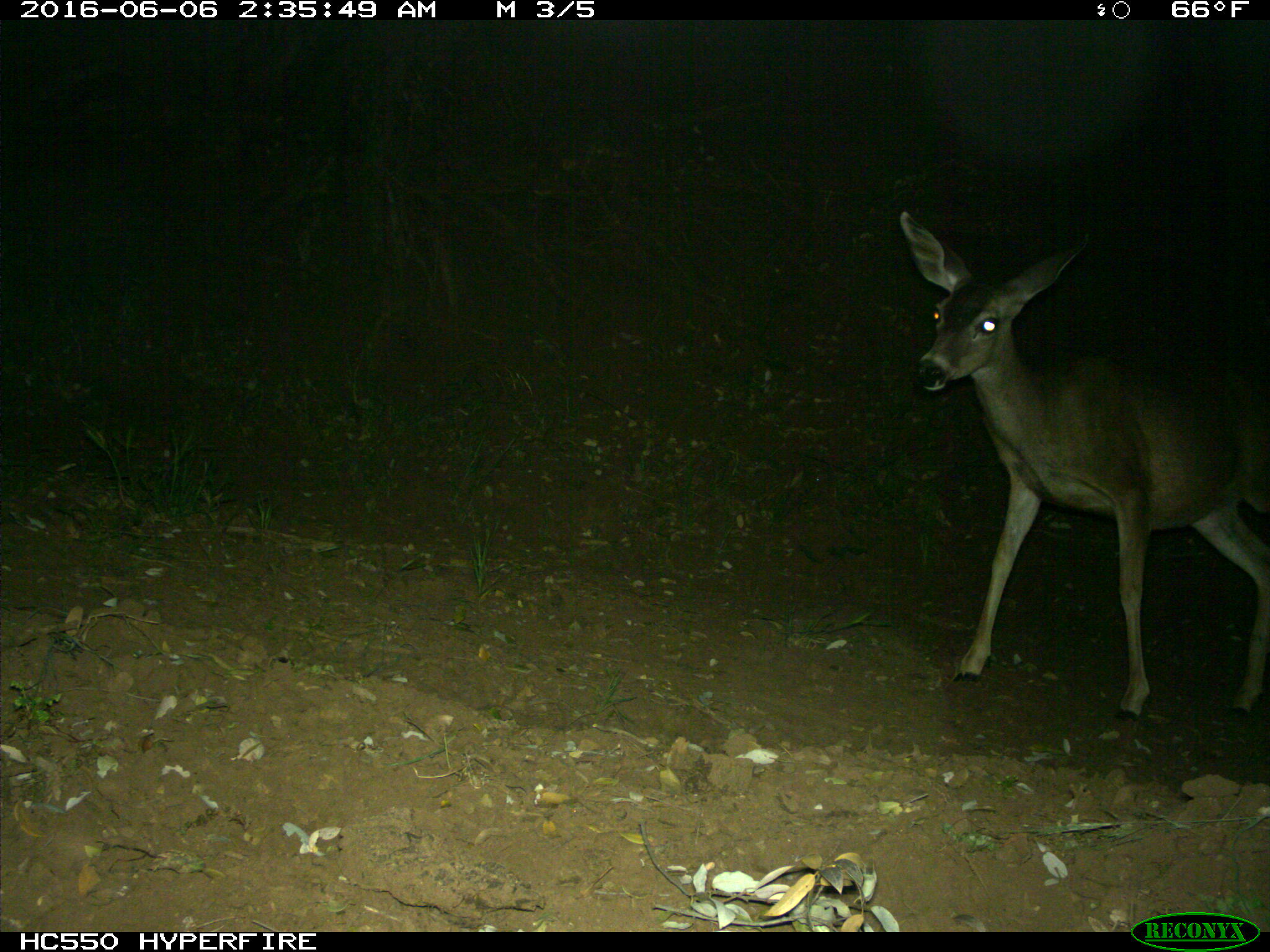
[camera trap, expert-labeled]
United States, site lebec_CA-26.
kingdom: Animalia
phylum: Chordata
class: Mammalia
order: Artiodactyla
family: Cervidae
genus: Odocoileus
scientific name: Odocoileus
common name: deer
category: unidentified deer